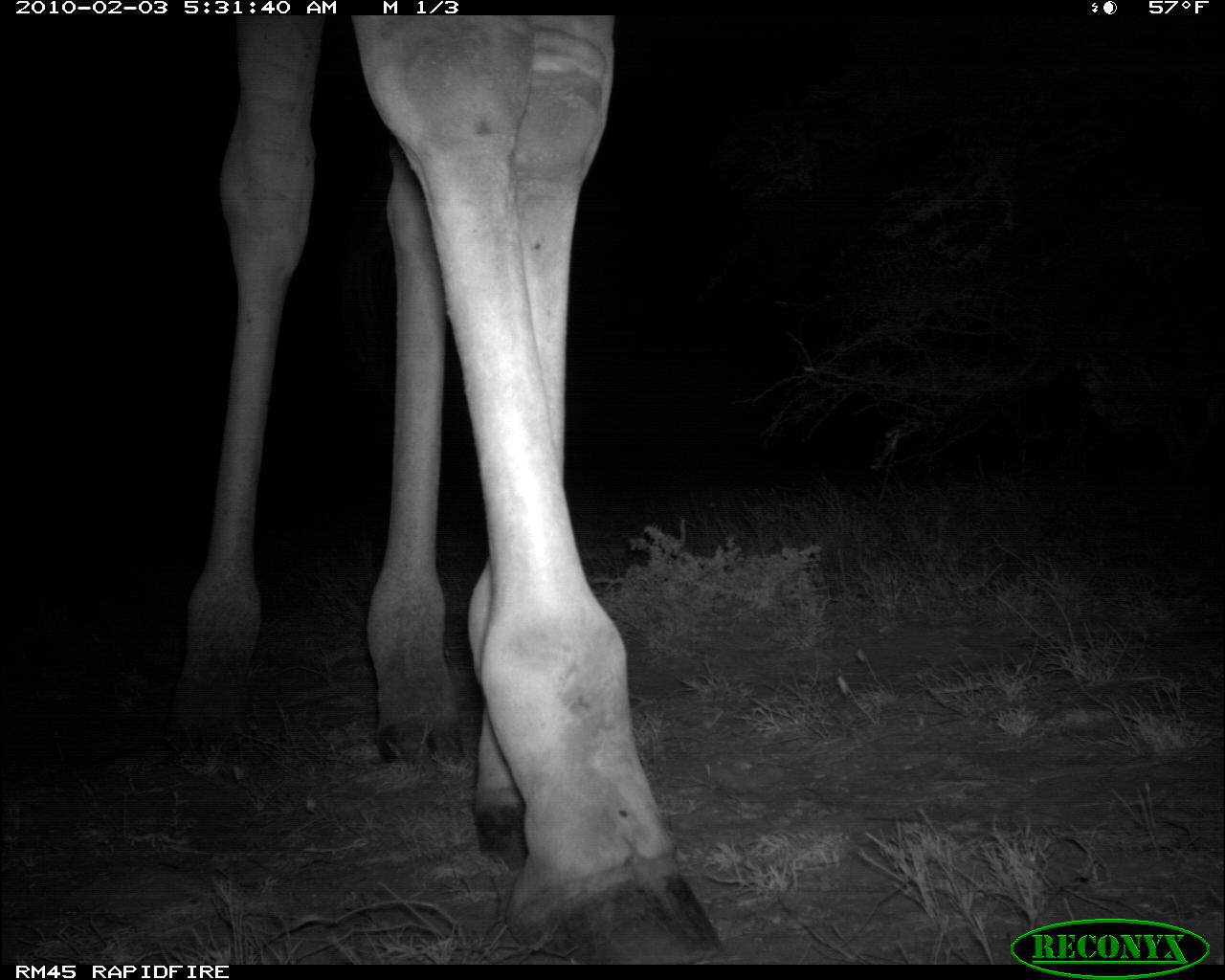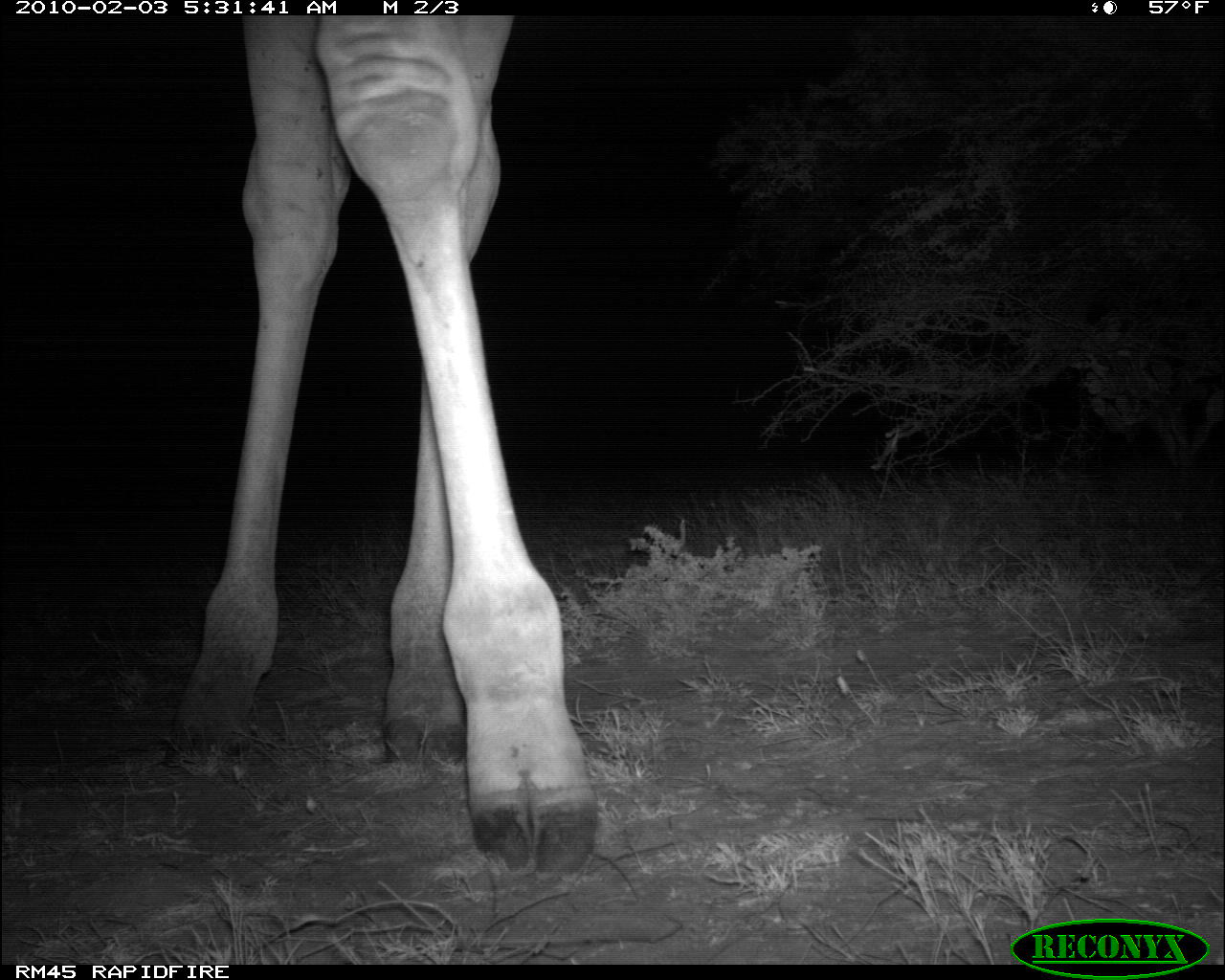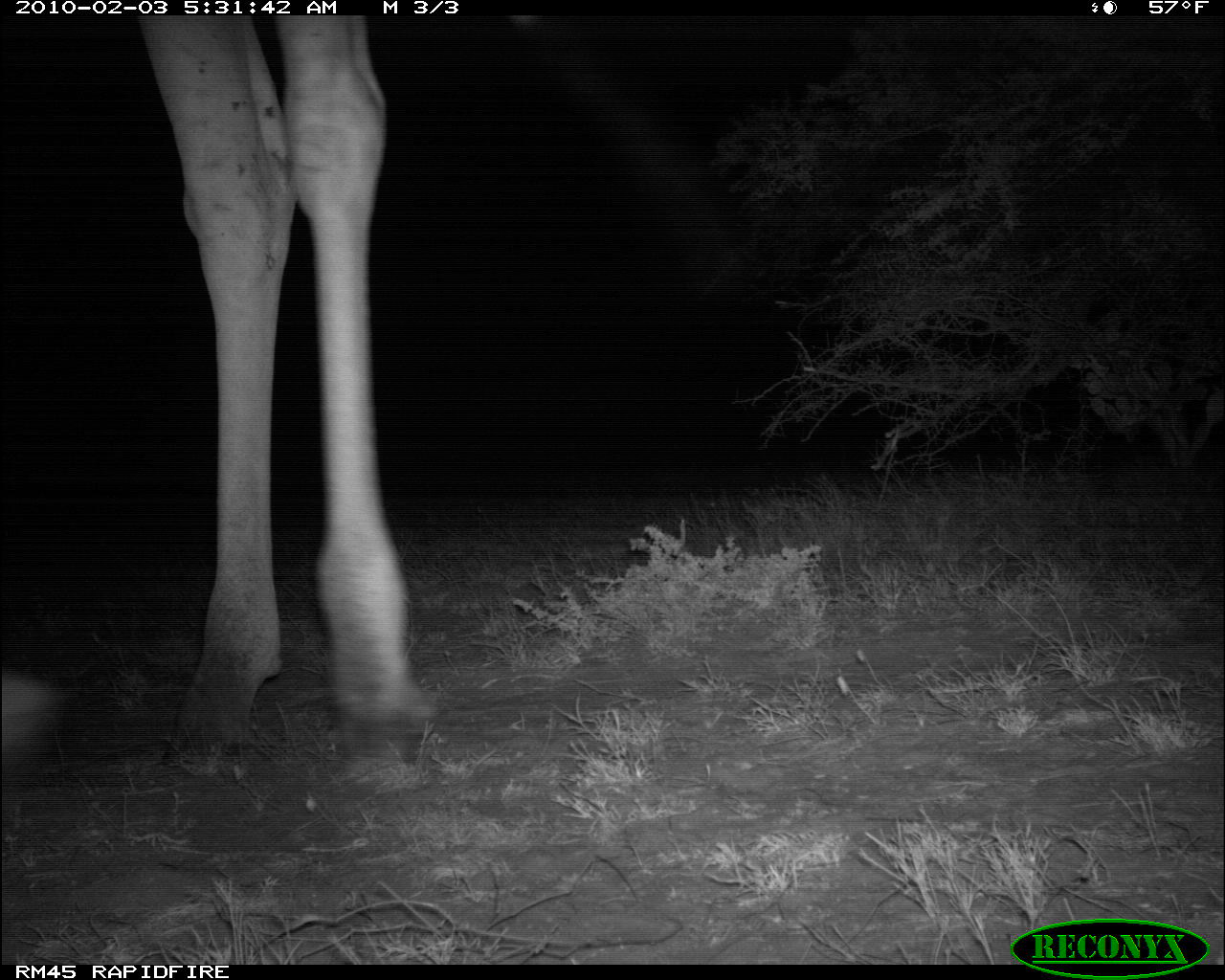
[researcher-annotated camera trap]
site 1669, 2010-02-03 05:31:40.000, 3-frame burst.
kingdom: Animalia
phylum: Chordata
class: Mammalia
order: Artiodactyla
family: Giraffidae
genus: Giraffa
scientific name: Giraffa camelopardalis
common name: giraffe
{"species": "Giraffa camelopardalis (giraffe)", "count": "1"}